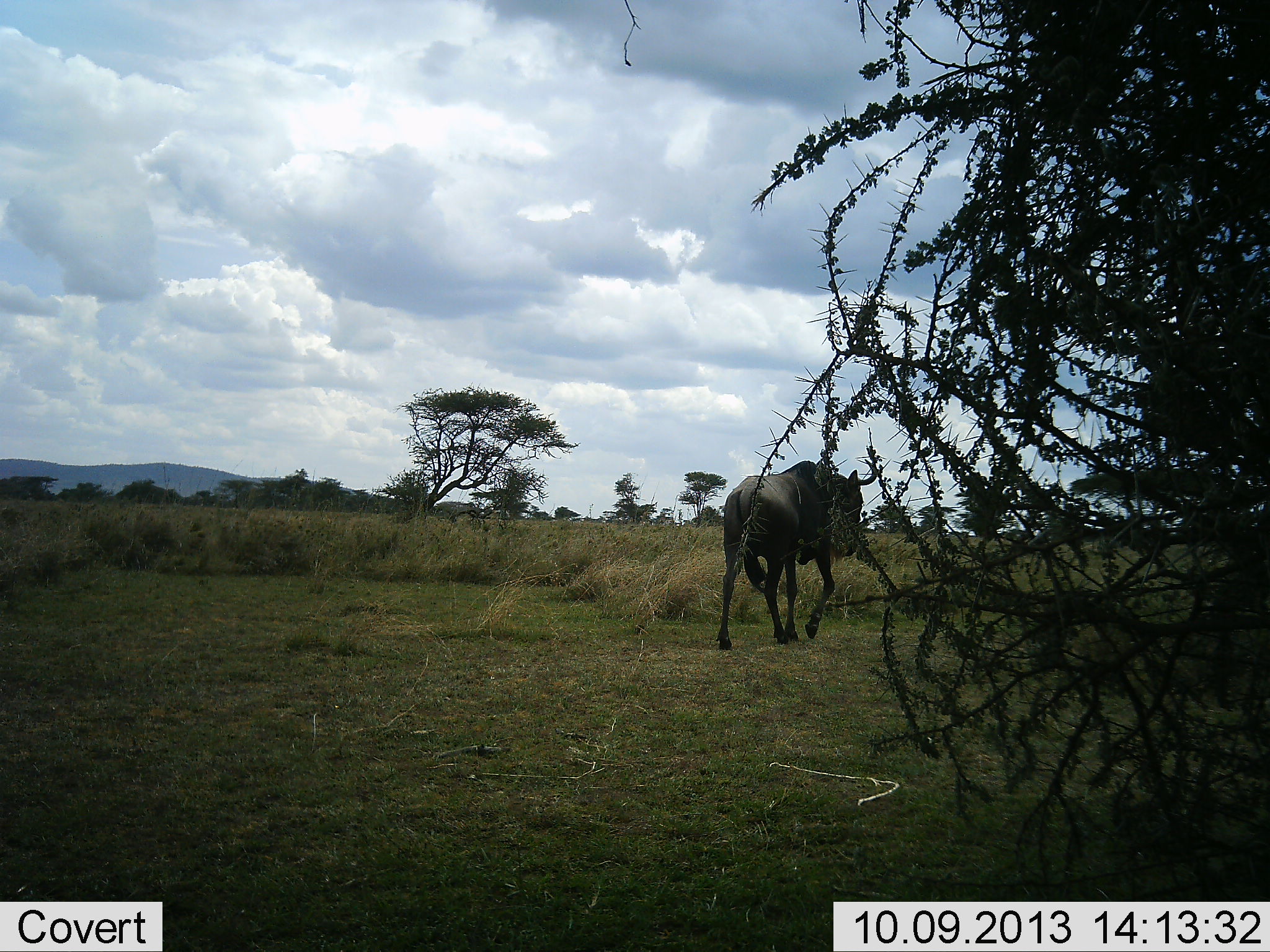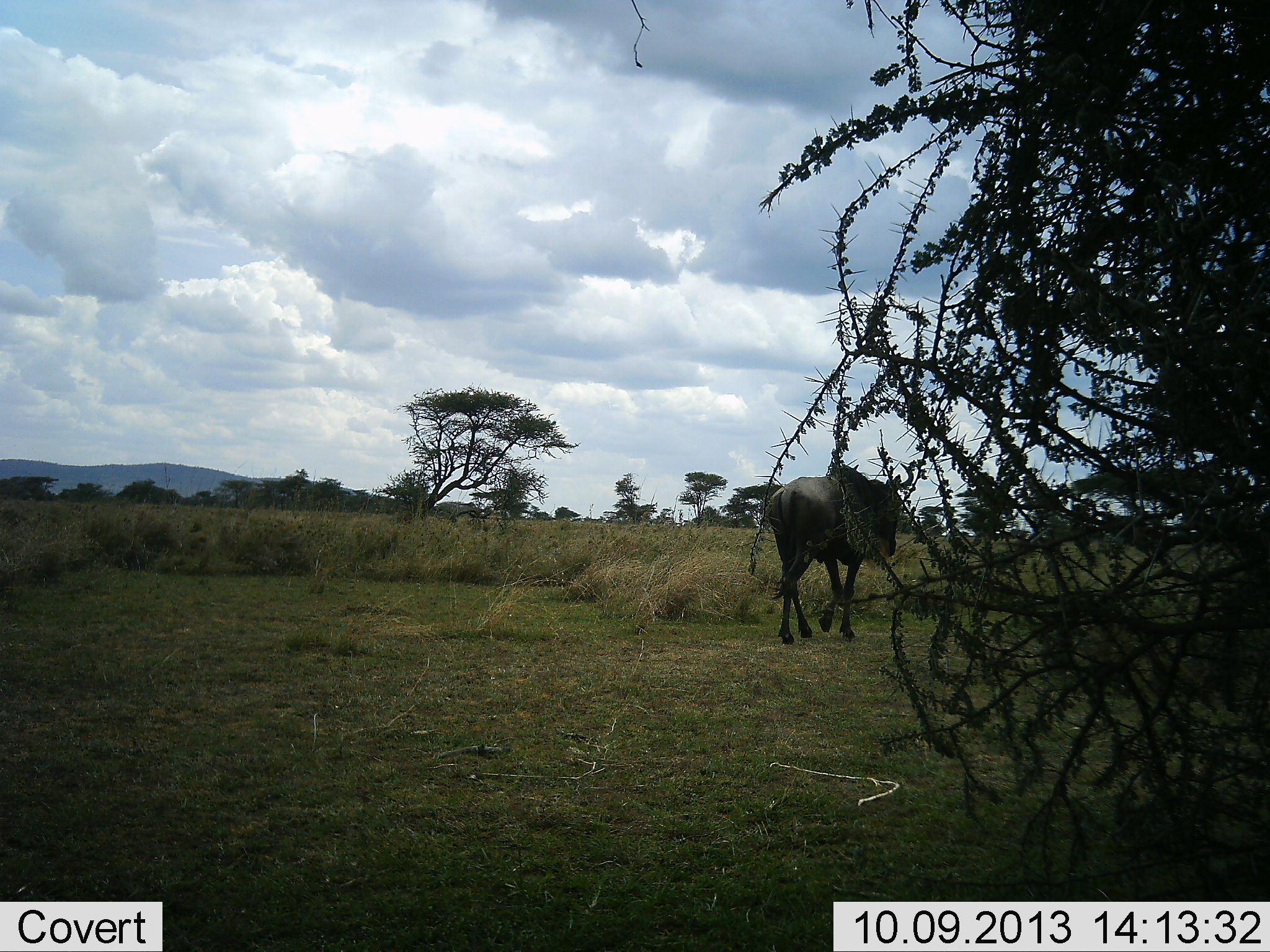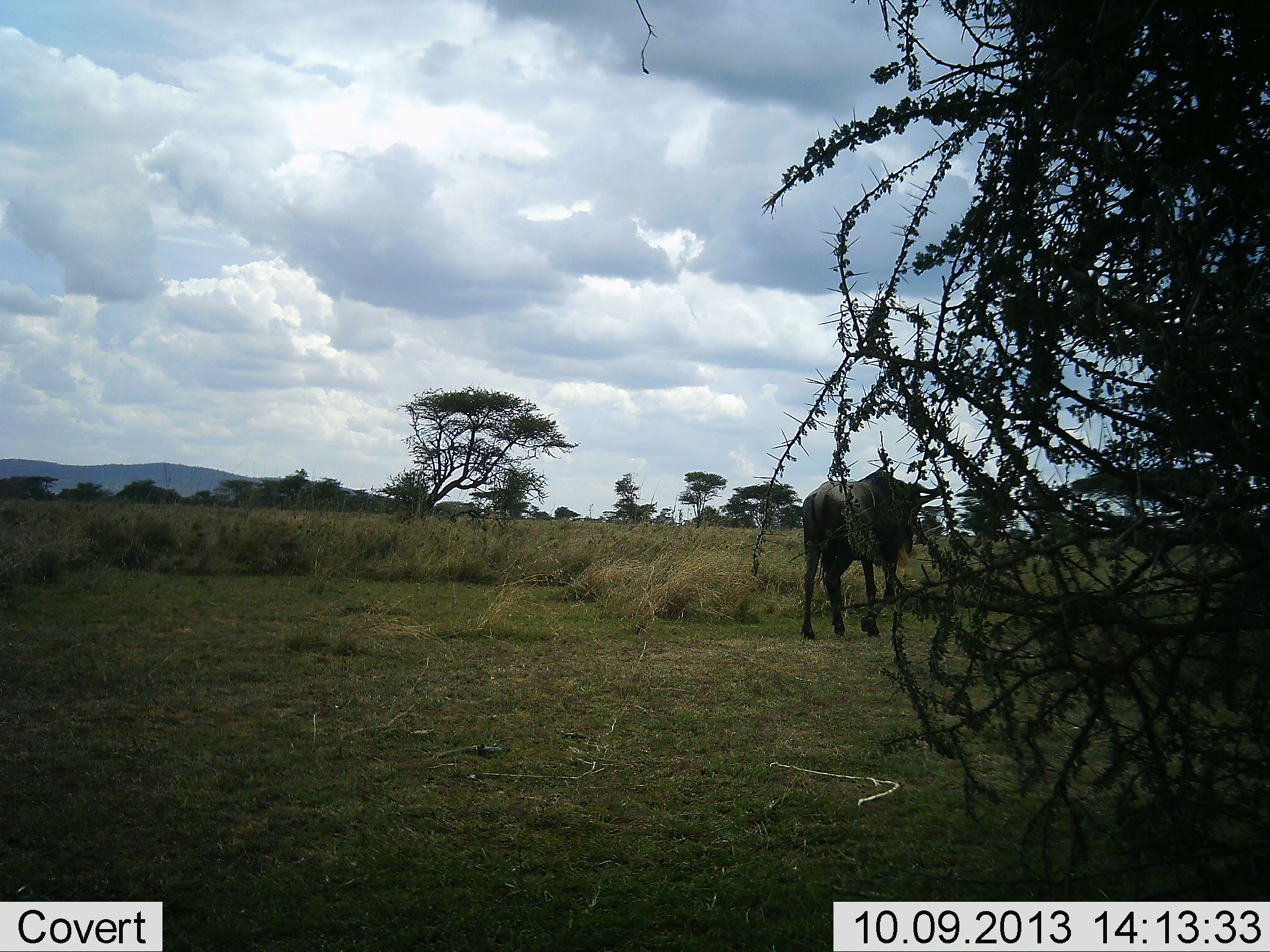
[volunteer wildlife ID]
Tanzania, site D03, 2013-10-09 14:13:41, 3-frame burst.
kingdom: Animalia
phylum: Chordata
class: Mammalia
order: Artiodactyla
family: Bovidae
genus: Connochaetes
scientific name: Connochaetes taurinus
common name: blue wildebeest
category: wildebeest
Wildebeest (blue wildebeest) (Connochaetes taurinus), count 1. Behavior (volunteer vote fractions): standing 0%, resting 0%, moving 100%, interacting 0%. Young present (vote fraction): 0%. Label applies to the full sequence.